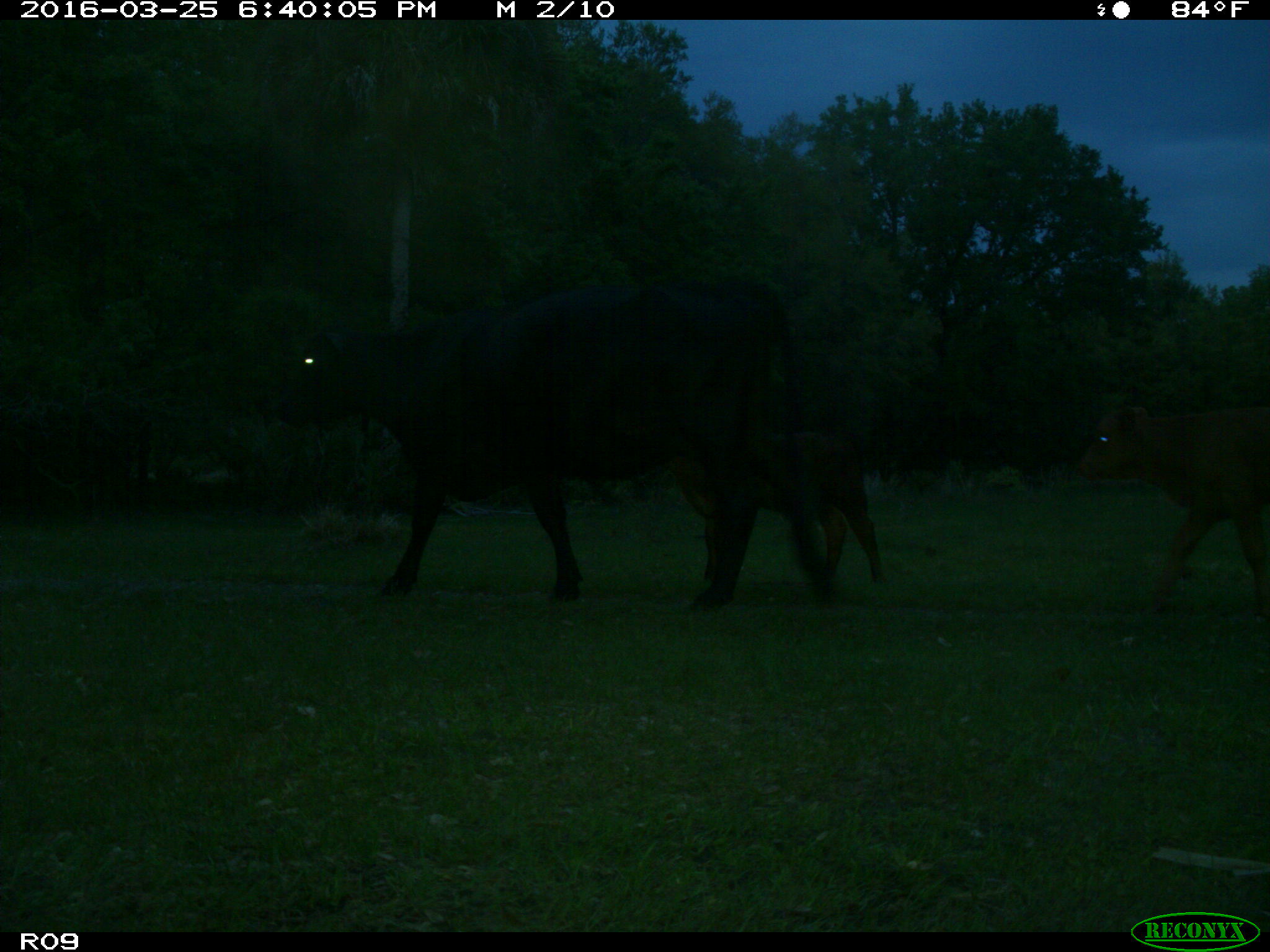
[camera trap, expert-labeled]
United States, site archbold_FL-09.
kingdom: Animalia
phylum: Chordata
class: Mammalia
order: Artiodactyla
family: Bovidae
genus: Bos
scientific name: Bos taurus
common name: domestic cow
Bos taurus (domestic cow).